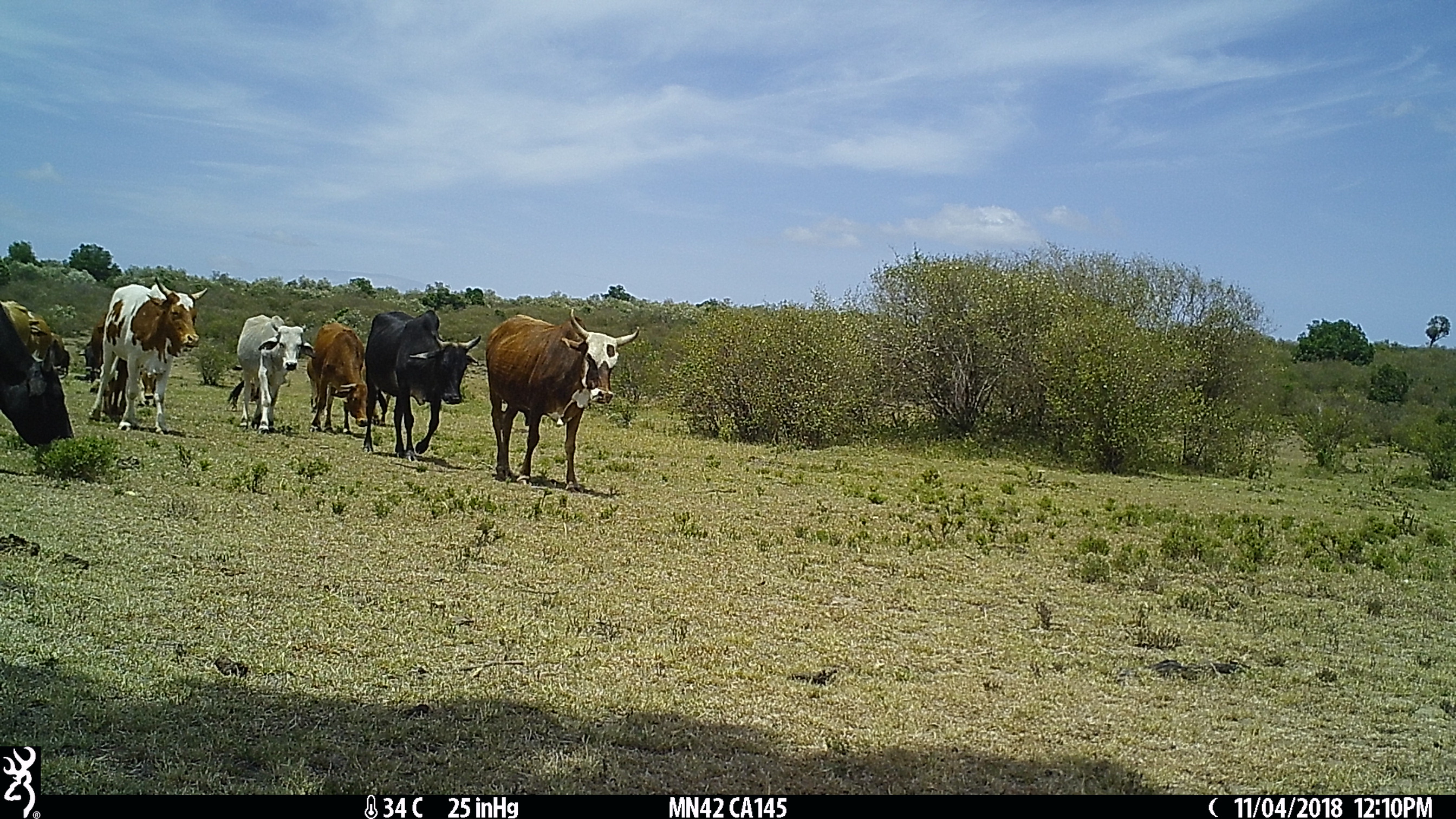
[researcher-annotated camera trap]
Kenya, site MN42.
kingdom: Animalia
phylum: Chordata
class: Mammalia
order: Artiodactyla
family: Bovidae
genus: Bos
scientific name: Bos taurus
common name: cattle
Cattle (Bos taurus).